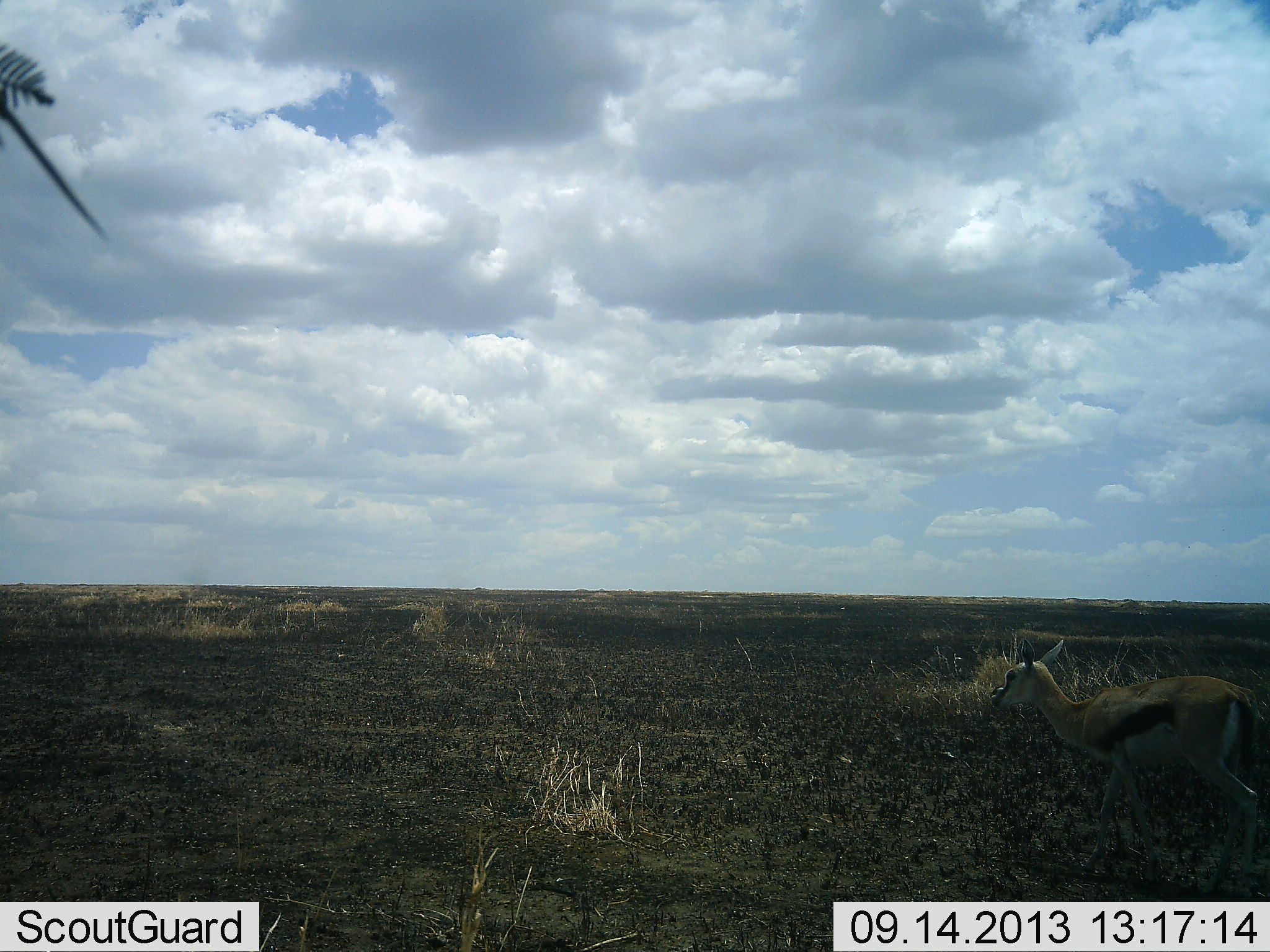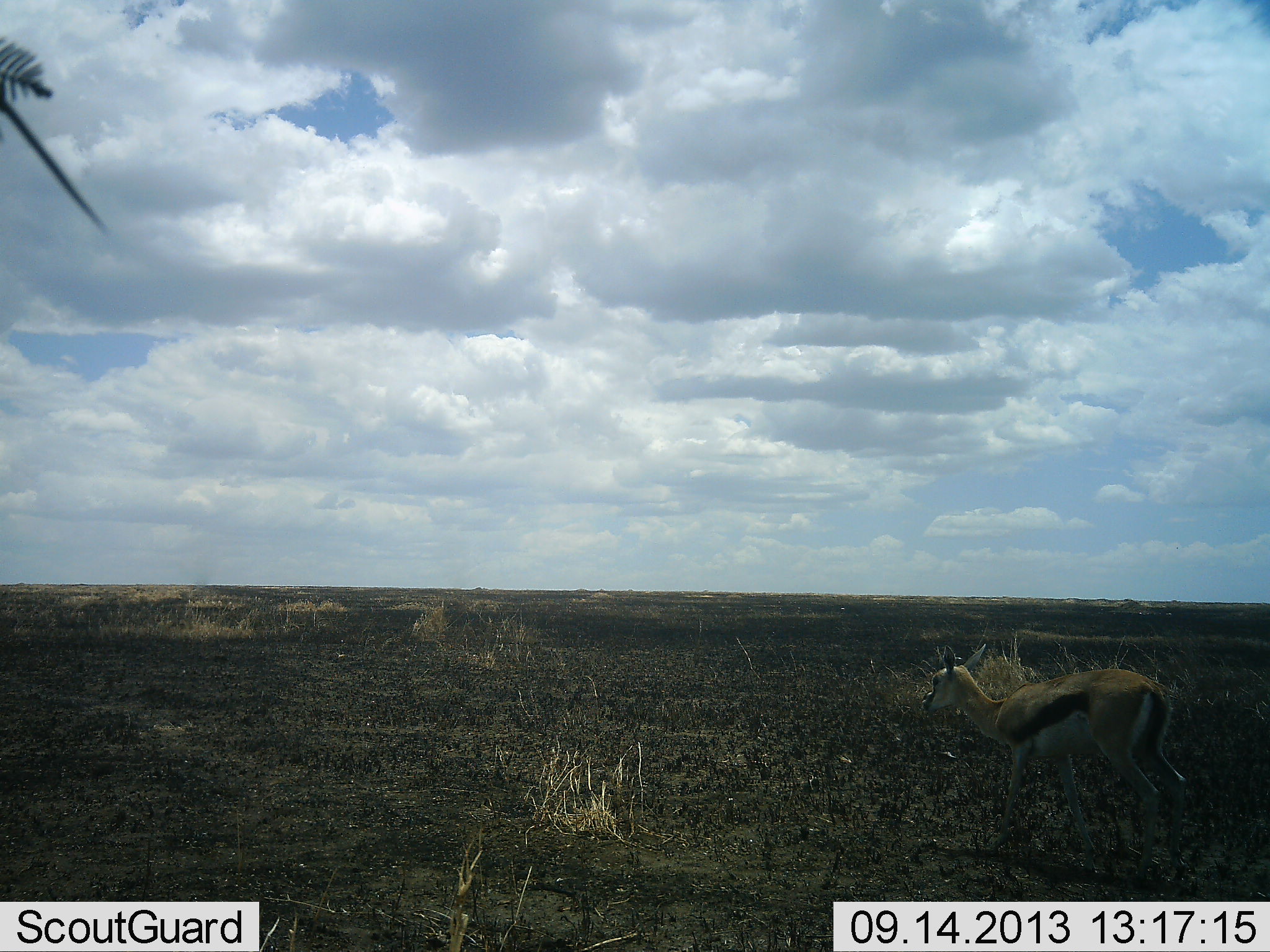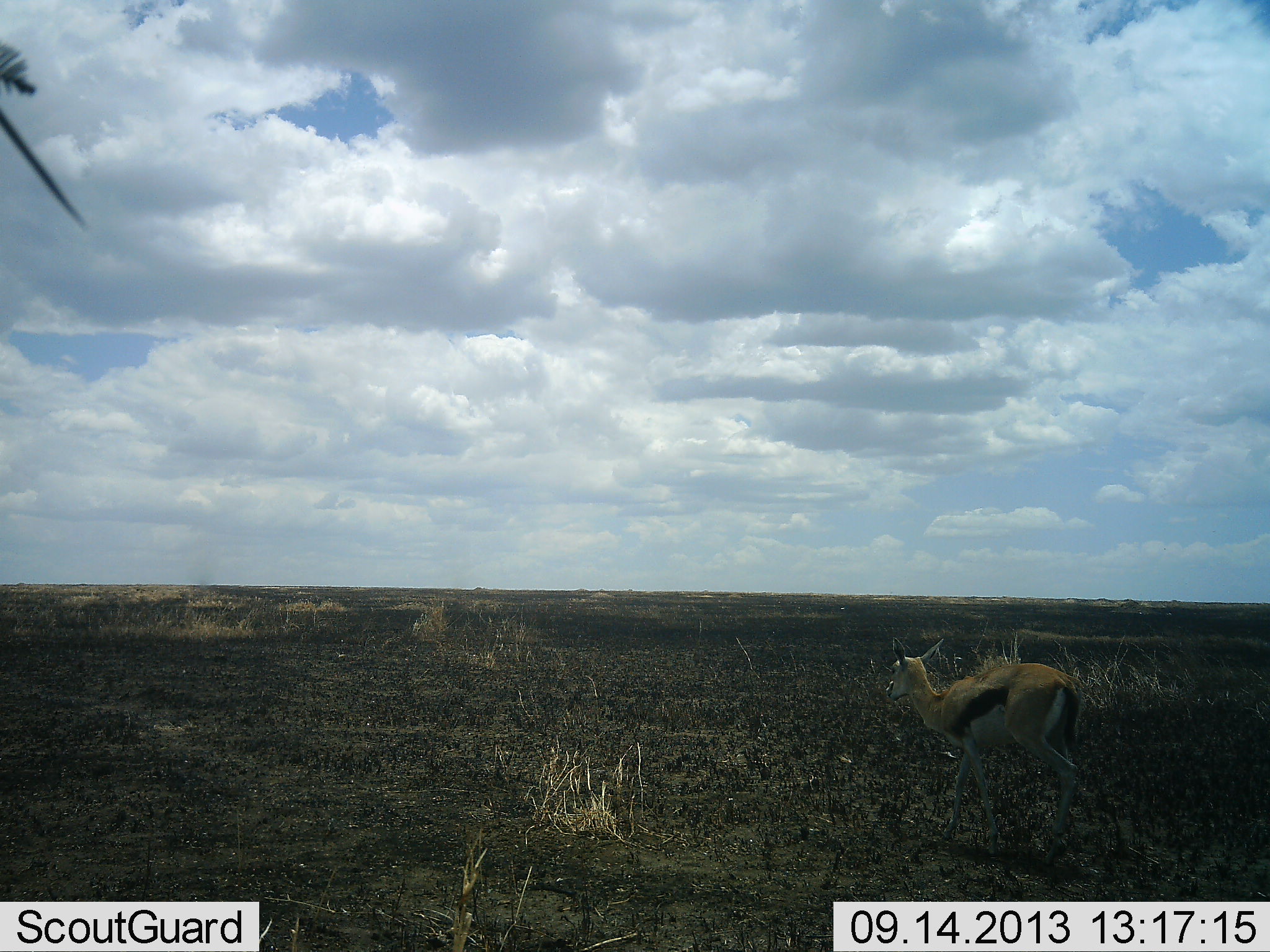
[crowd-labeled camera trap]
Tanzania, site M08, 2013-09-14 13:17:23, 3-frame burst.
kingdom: Animalia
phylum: Chordata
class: Mammalia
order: Artiodactyla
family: Bovidae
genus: Eudorcas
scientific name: Eudorcas thomsonii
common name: thomson's gazelle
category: gazellethomsons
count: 1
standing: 11%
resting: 4%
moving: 93%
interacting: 4%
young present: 4%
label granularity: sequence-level